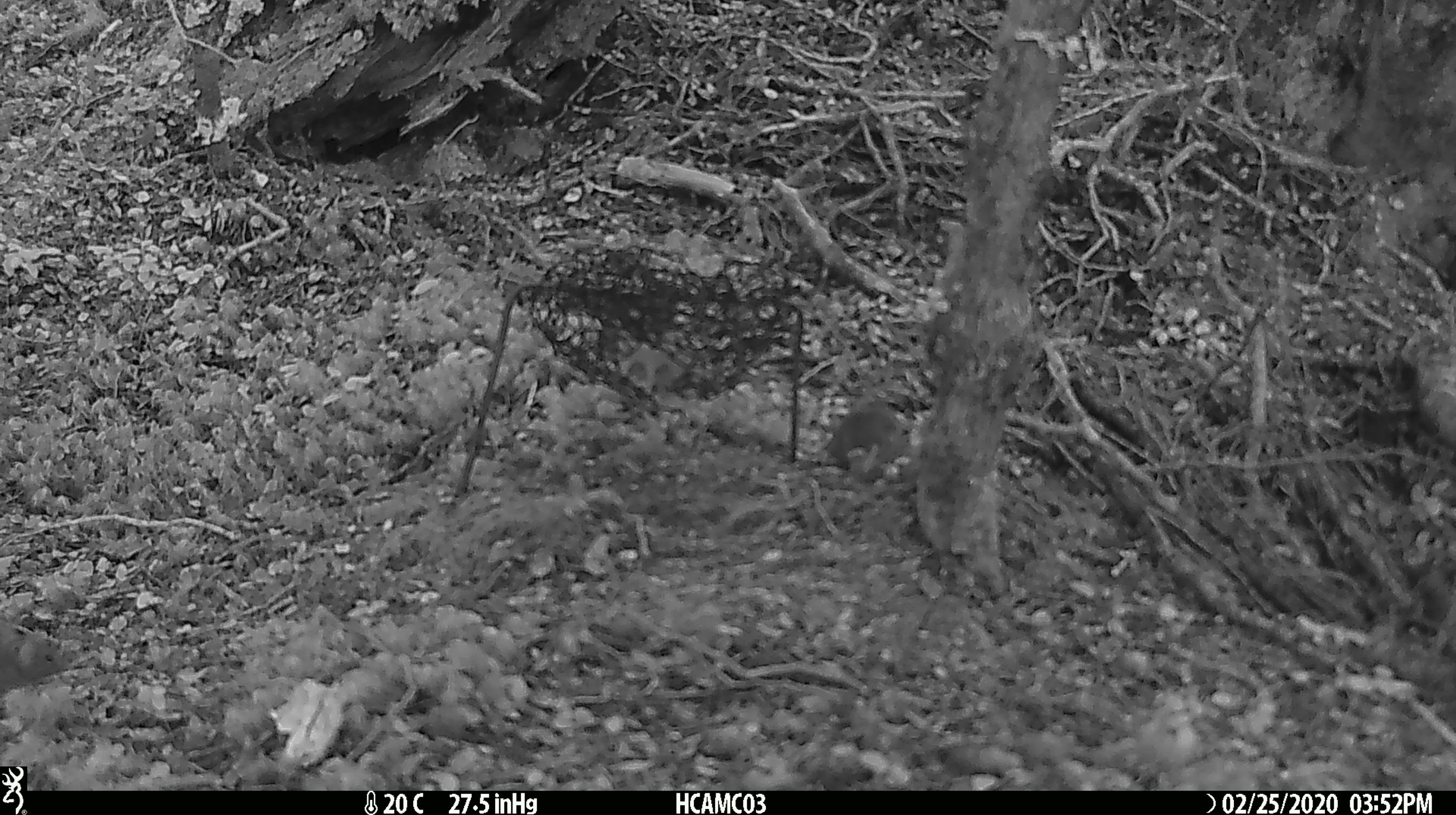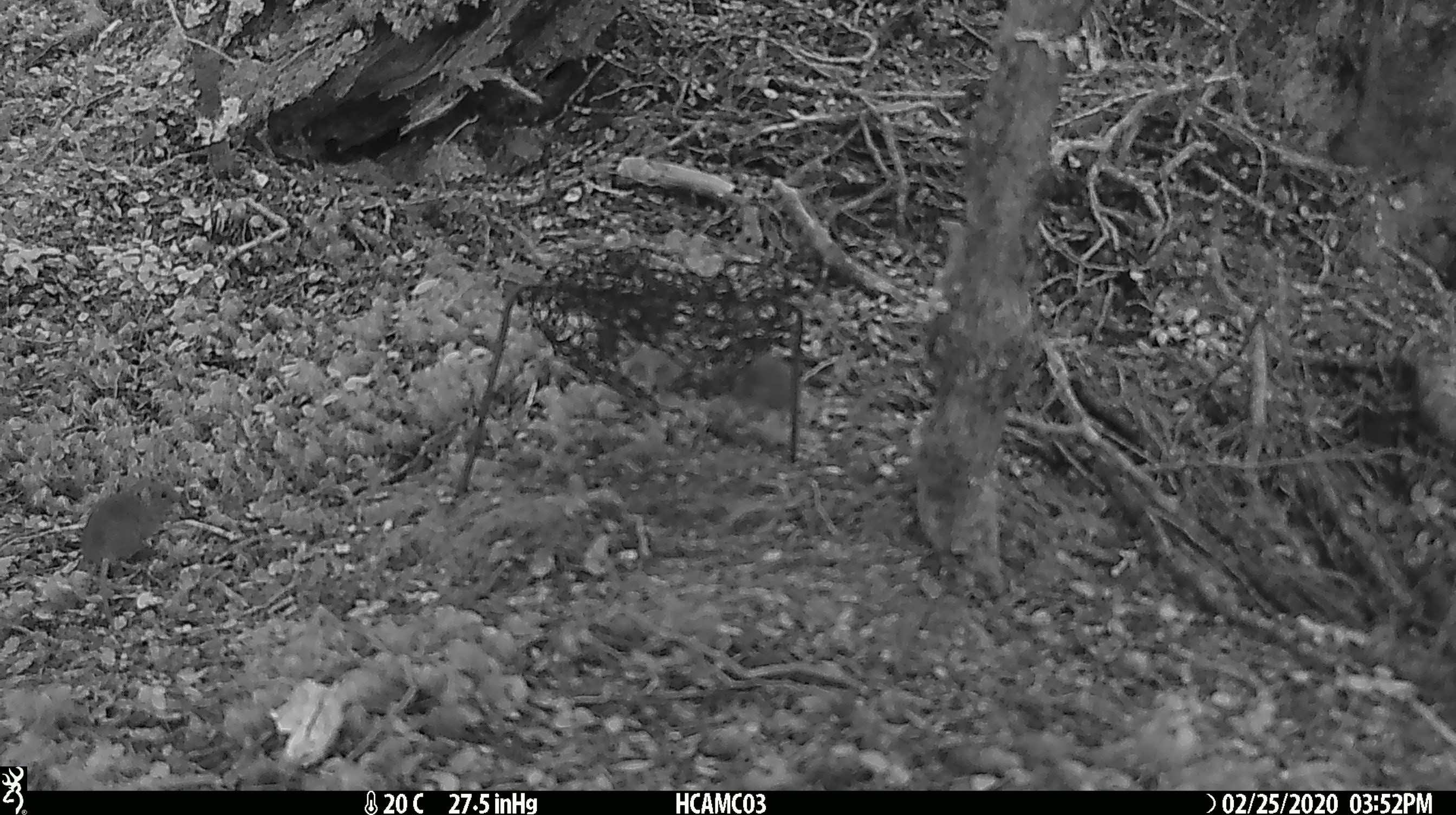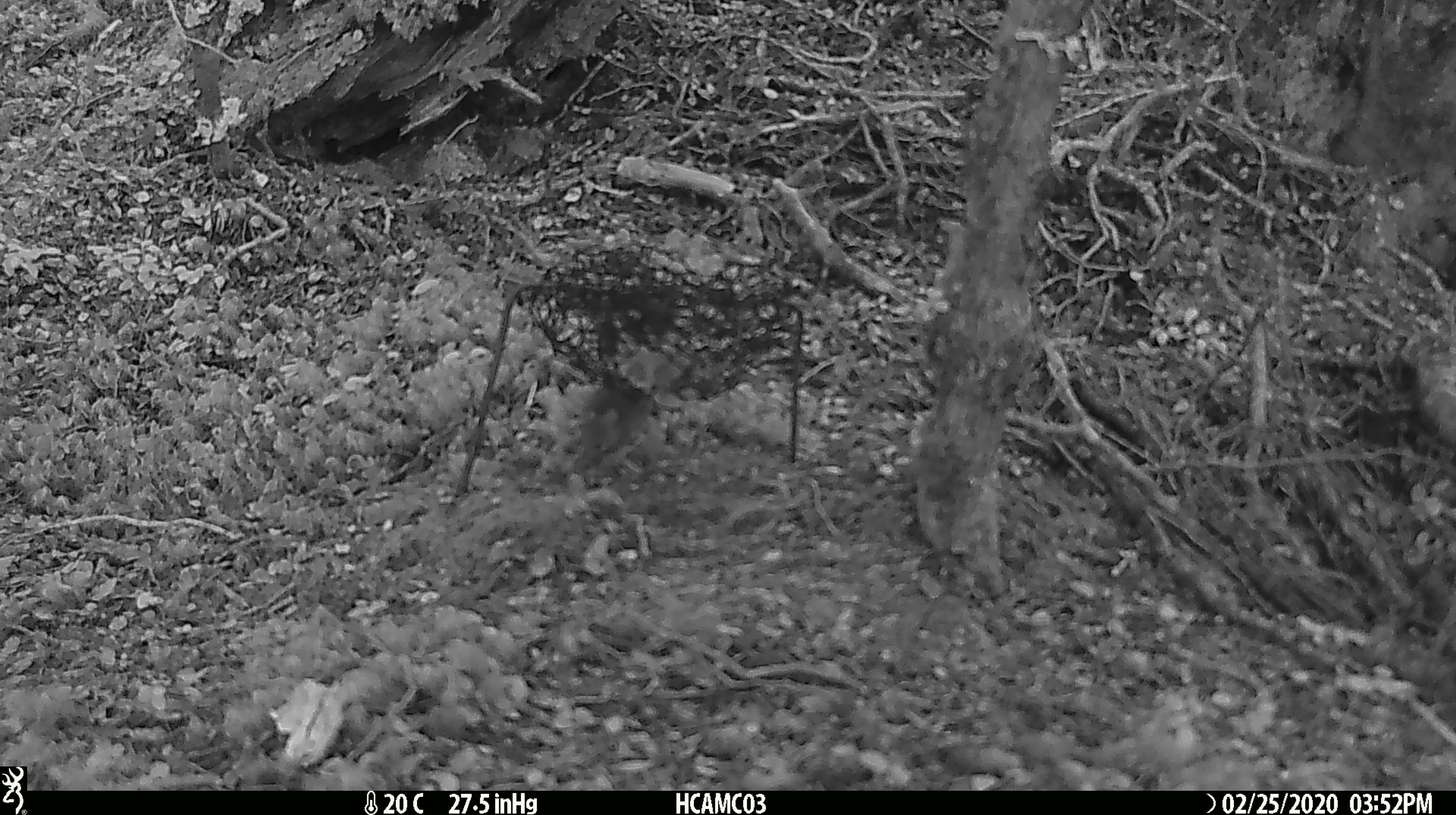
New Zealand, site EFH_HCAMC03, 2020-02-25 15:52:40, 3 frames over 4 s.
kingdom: Animalia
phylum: Chordata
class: Mammalia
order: Rodentia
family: Muridae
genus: Mus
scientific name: Mus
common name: mouse